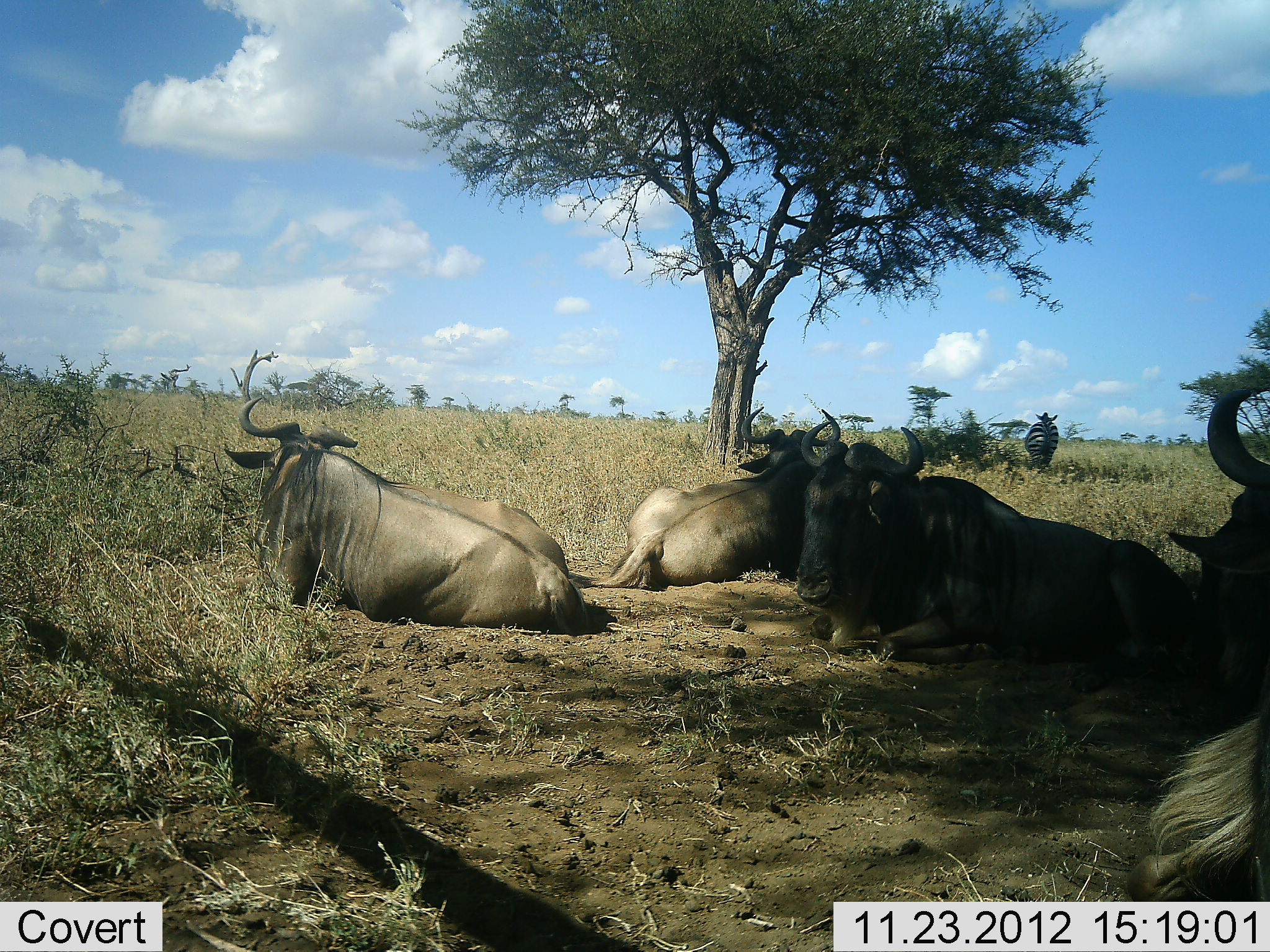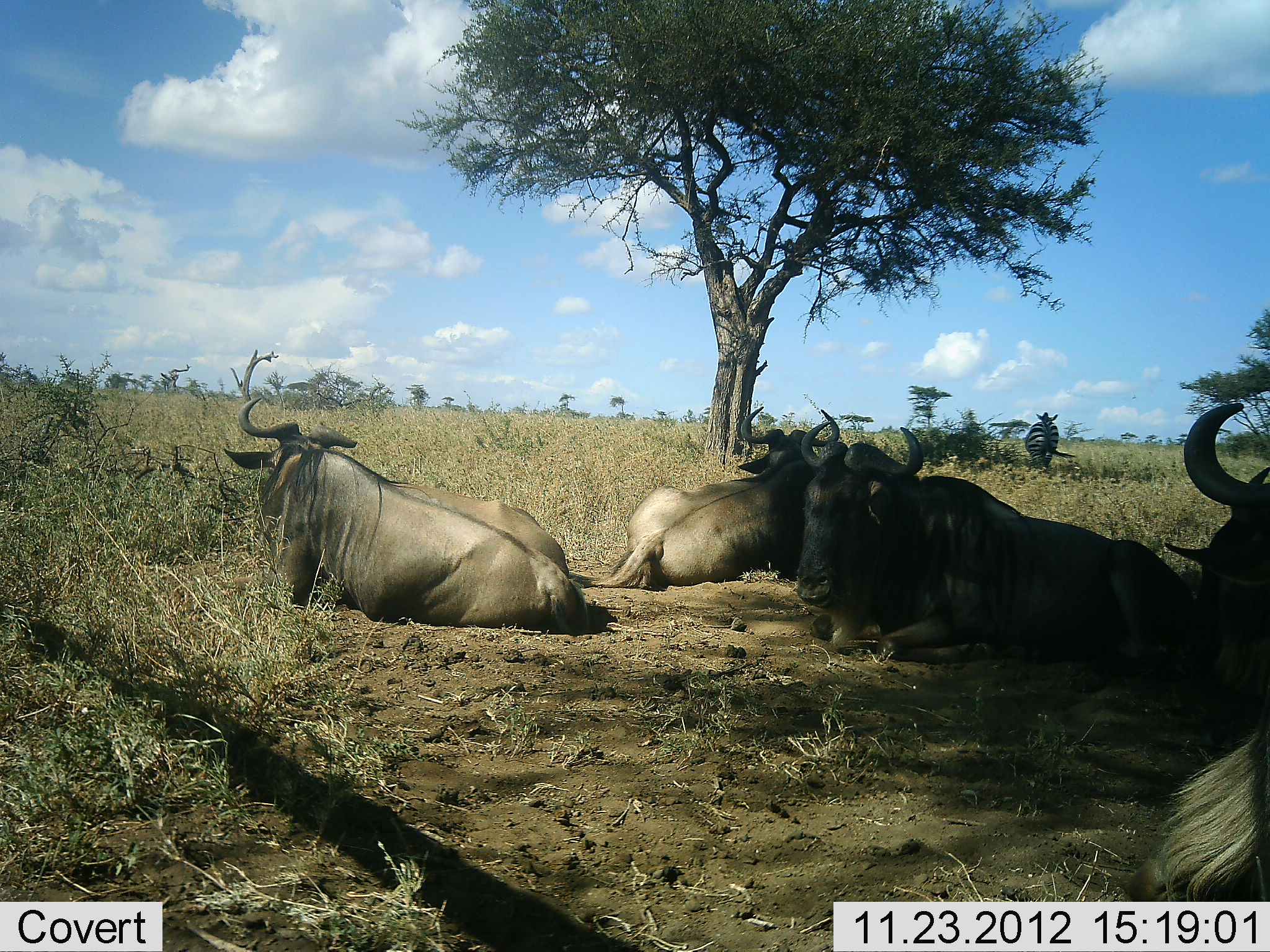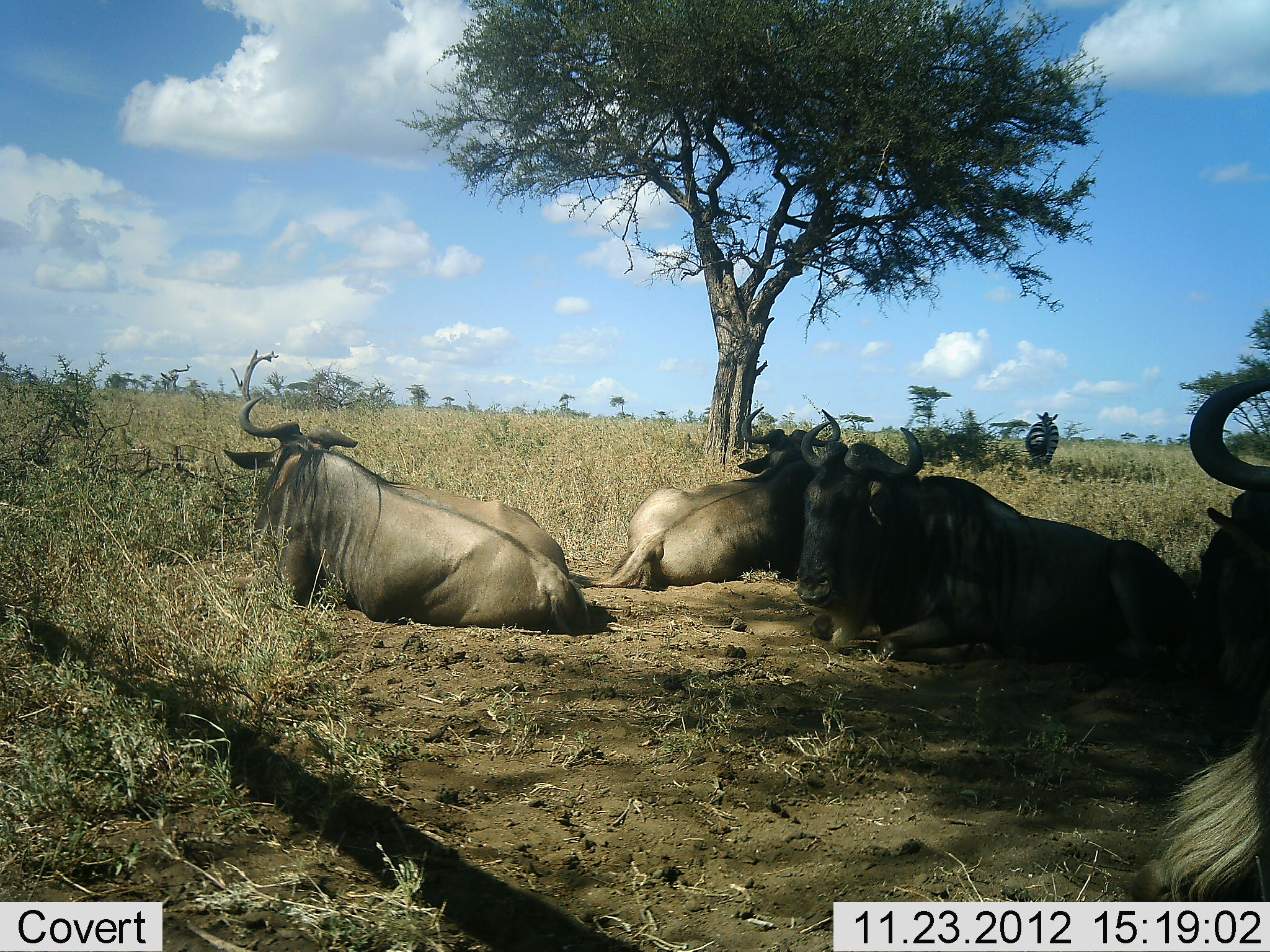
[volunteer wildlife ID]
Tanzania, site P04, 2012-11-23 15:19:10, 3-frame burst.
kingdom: Animalia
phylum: Chordata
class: Mammalia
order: Artiodactyla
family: Bovidae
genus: Connochaetes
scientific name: Connochaetes taurinus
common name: blue wildebeest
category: wildebeest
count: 4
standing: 8%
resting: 100%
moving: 0%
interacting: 0%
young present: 0%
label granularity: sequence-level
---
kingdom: Animalia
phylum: Chordata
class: Mammalia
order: Perissodactyla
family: Equidae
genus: Equus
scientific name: Equus quagga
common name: plains zebra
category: zebra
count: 1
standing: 70%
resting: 0%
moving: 30%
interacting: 0%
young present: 0%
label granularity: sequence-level